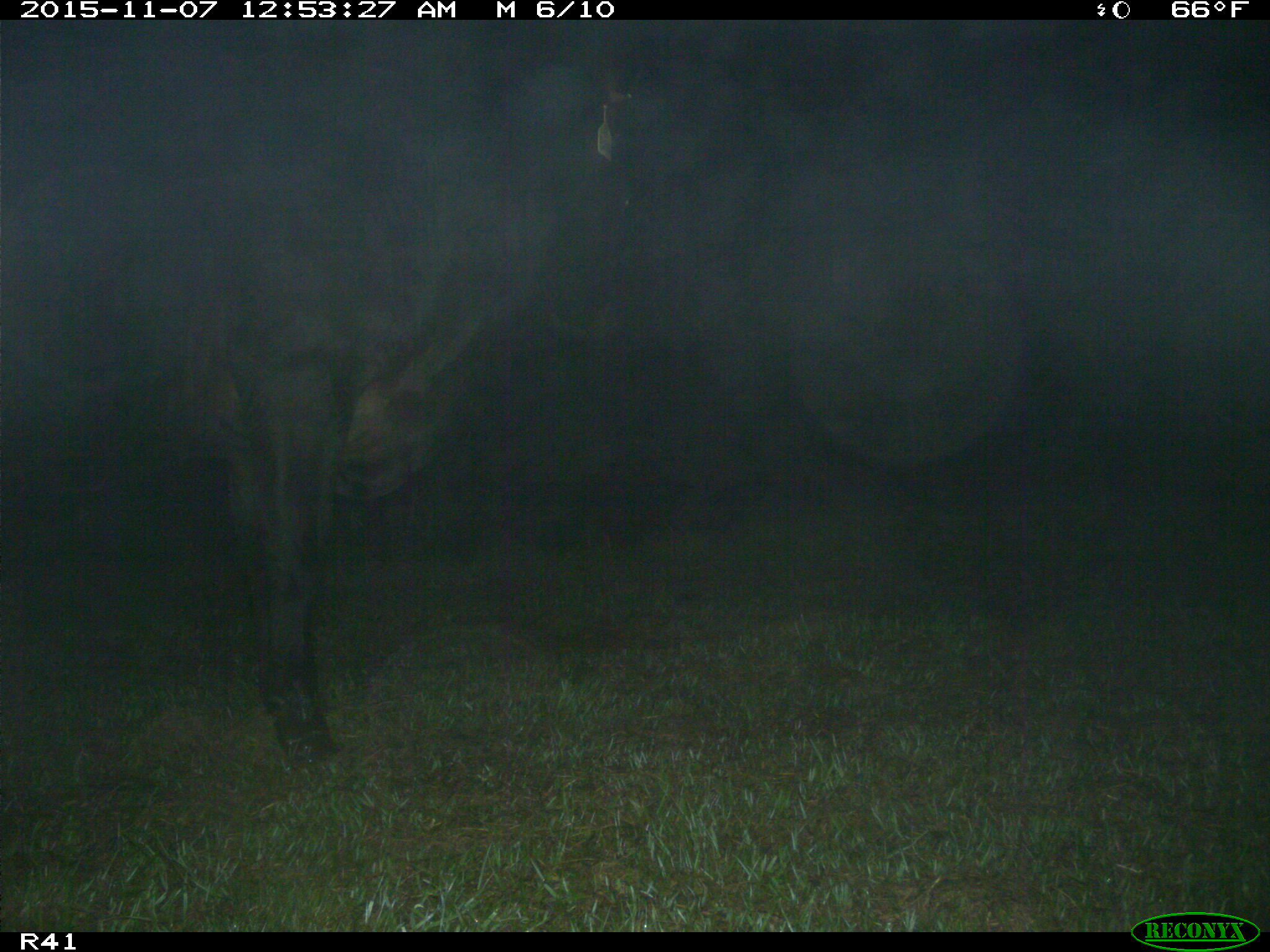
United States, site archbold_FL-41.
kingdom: Animalia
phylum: Chordata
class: Mammalia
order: Artiodactyla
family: Bovidae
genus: Bos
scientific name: Bos taurus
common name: domestic cow